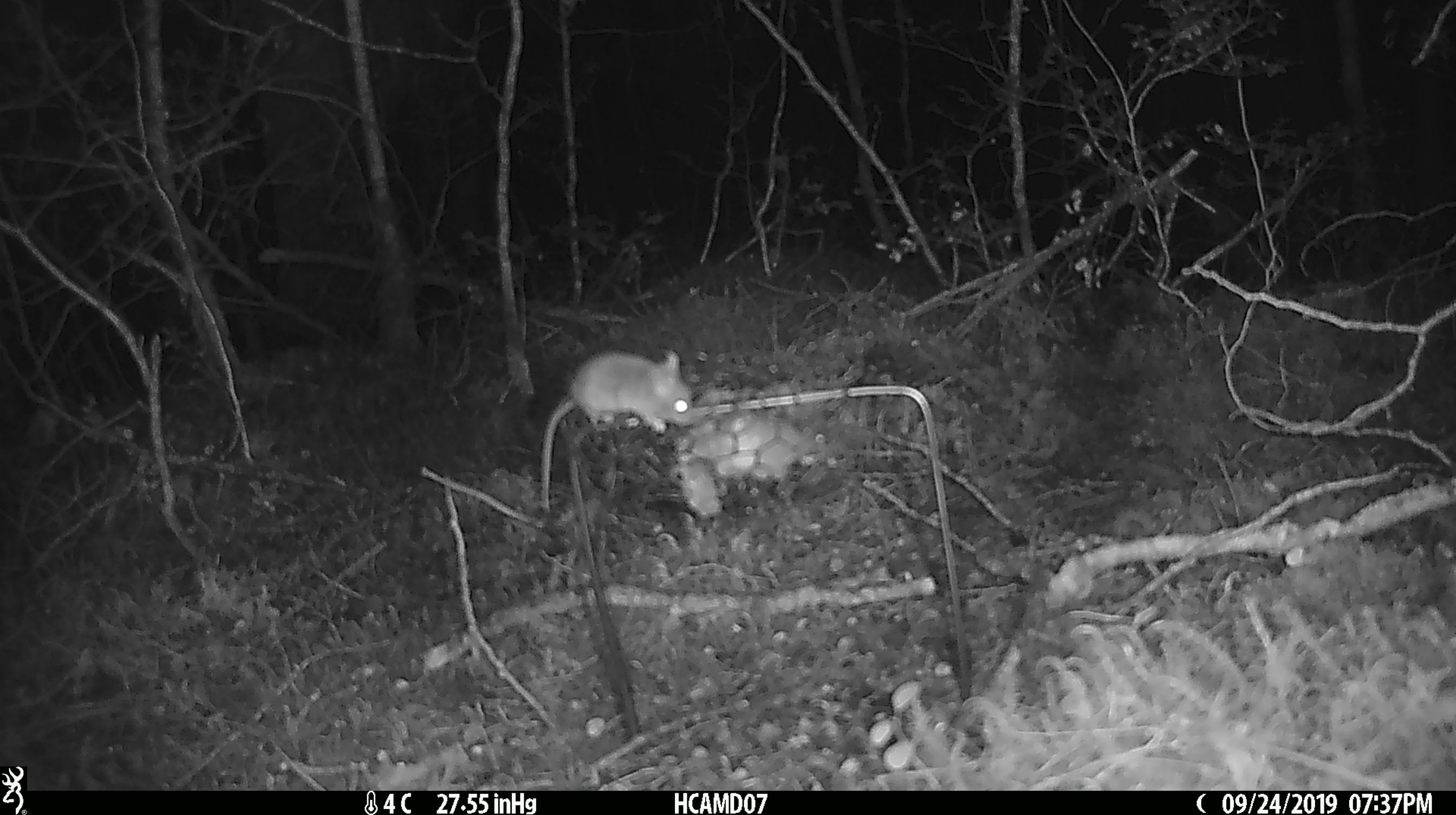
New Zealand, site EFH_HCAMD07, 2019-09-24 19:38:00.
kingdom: Animalia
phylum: Chordata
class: Mammalia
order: Rodentia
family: Muridae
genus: Mus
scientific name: Mus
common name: mouse